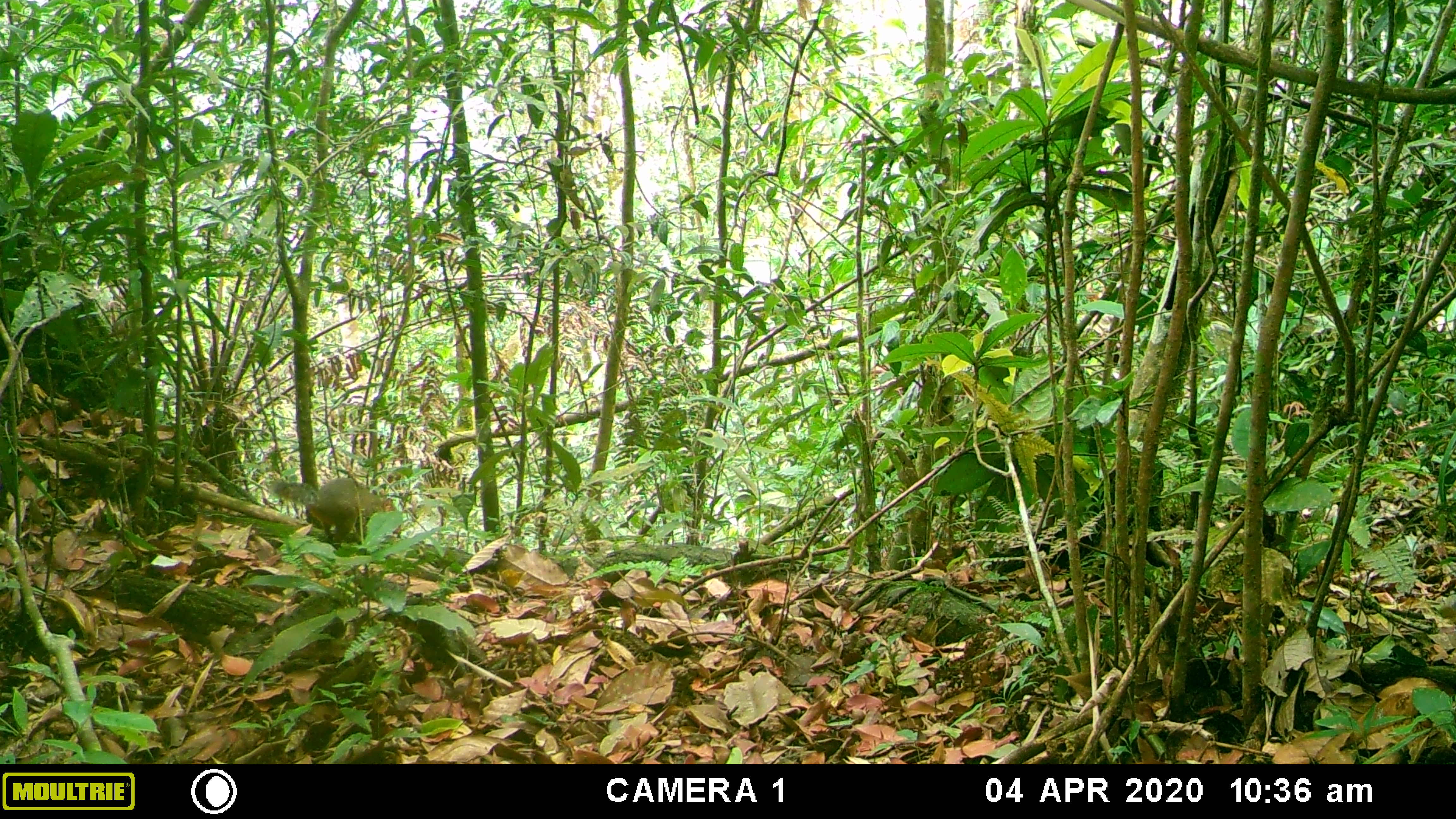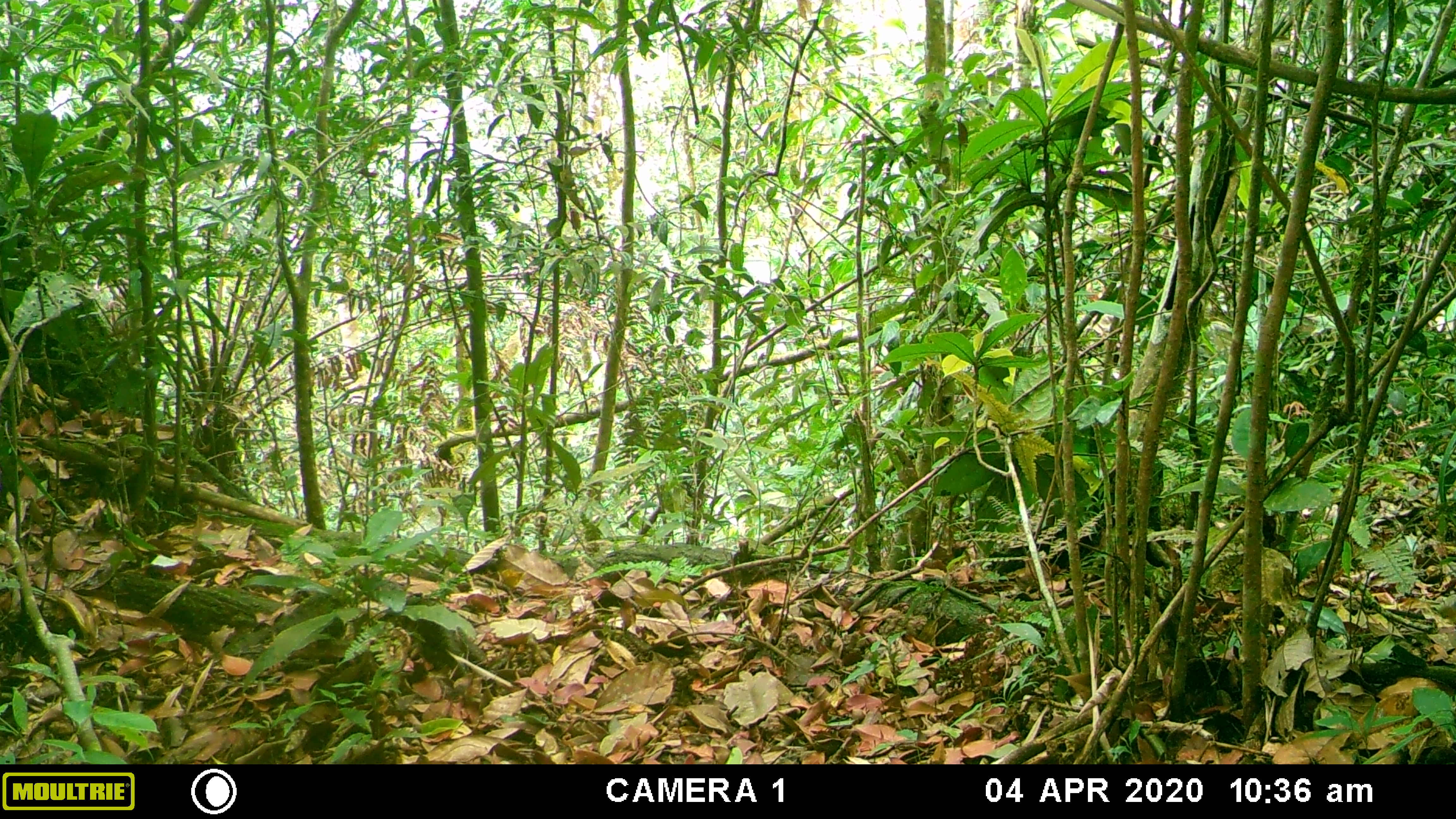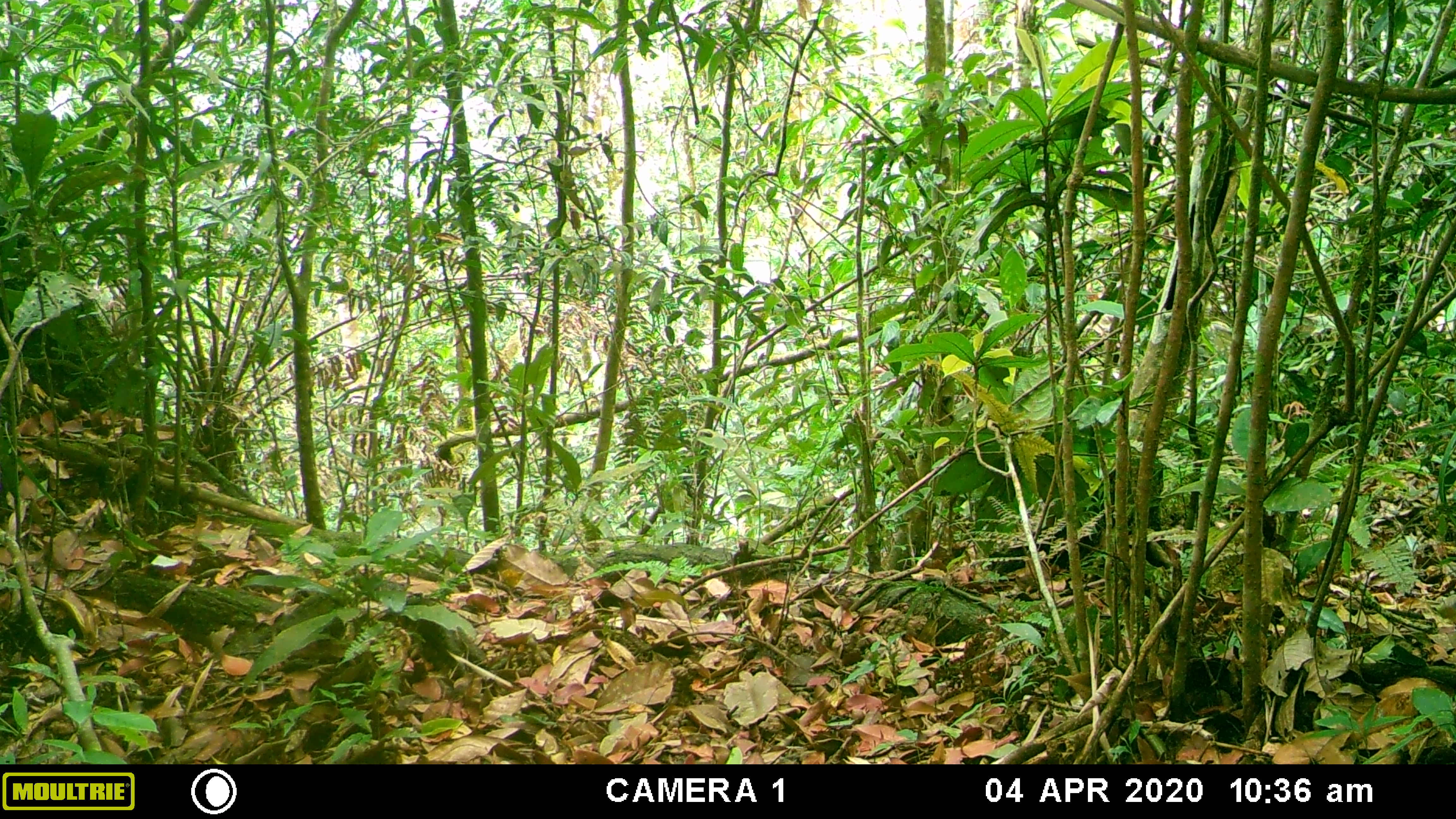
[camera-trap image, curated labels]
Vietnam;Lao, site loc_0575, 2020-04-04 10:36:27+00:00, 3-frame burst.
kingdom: Animalia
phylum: Chordata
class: Mammalia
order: Rodentia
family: Sciuridae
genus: Dremomys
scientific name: Dremomys rufigenis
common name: red-cheeked squirrel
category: red cheeked squirrel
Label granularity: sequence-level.